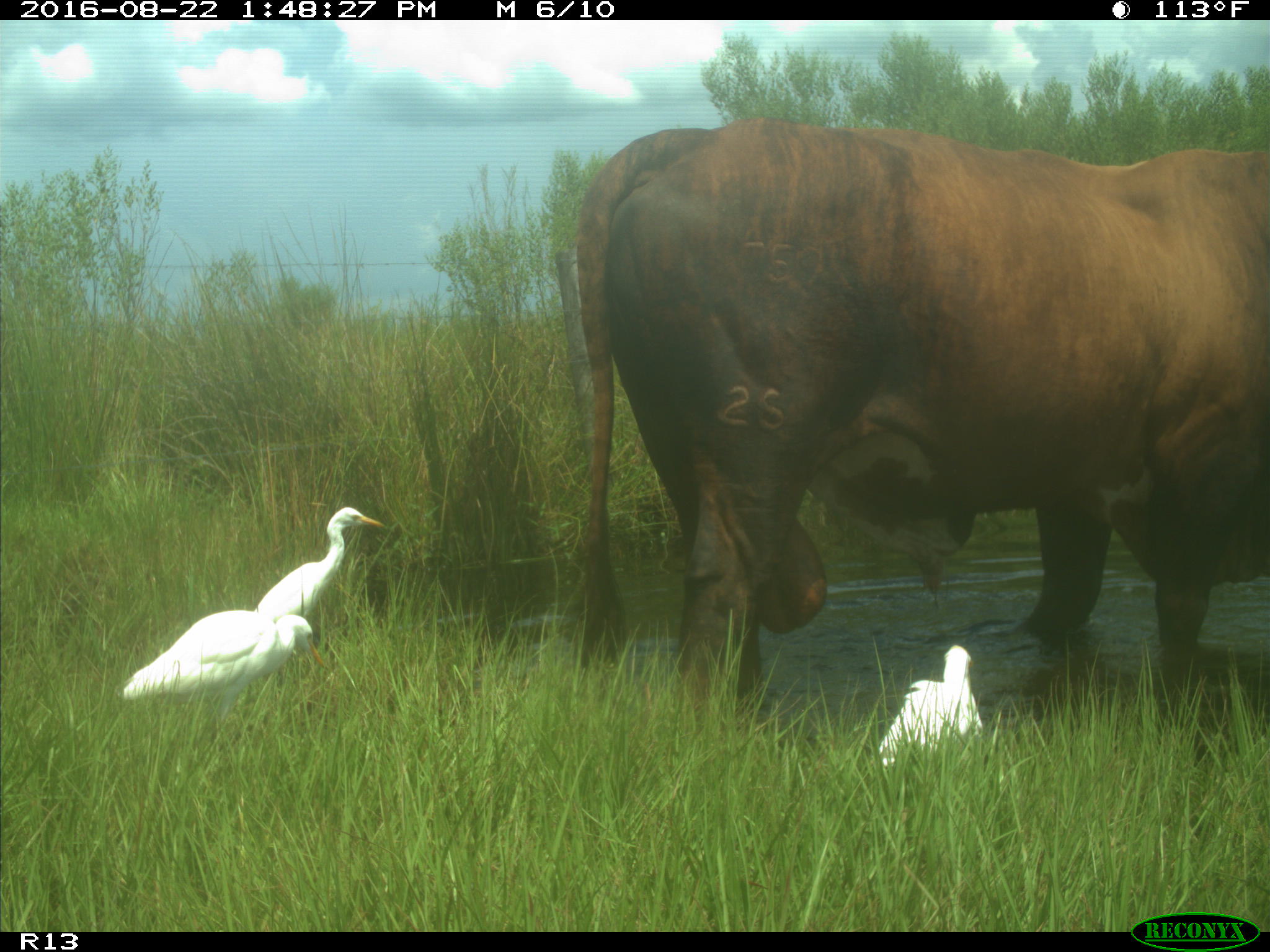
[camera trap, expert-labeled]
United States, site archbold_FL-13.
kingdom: Animalia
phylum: Chordata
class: Mammalia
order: Artiodactyla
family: Bovidae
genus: Bos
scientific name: Bos taurus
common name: domestic cow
Bos taurus (domestic cow).